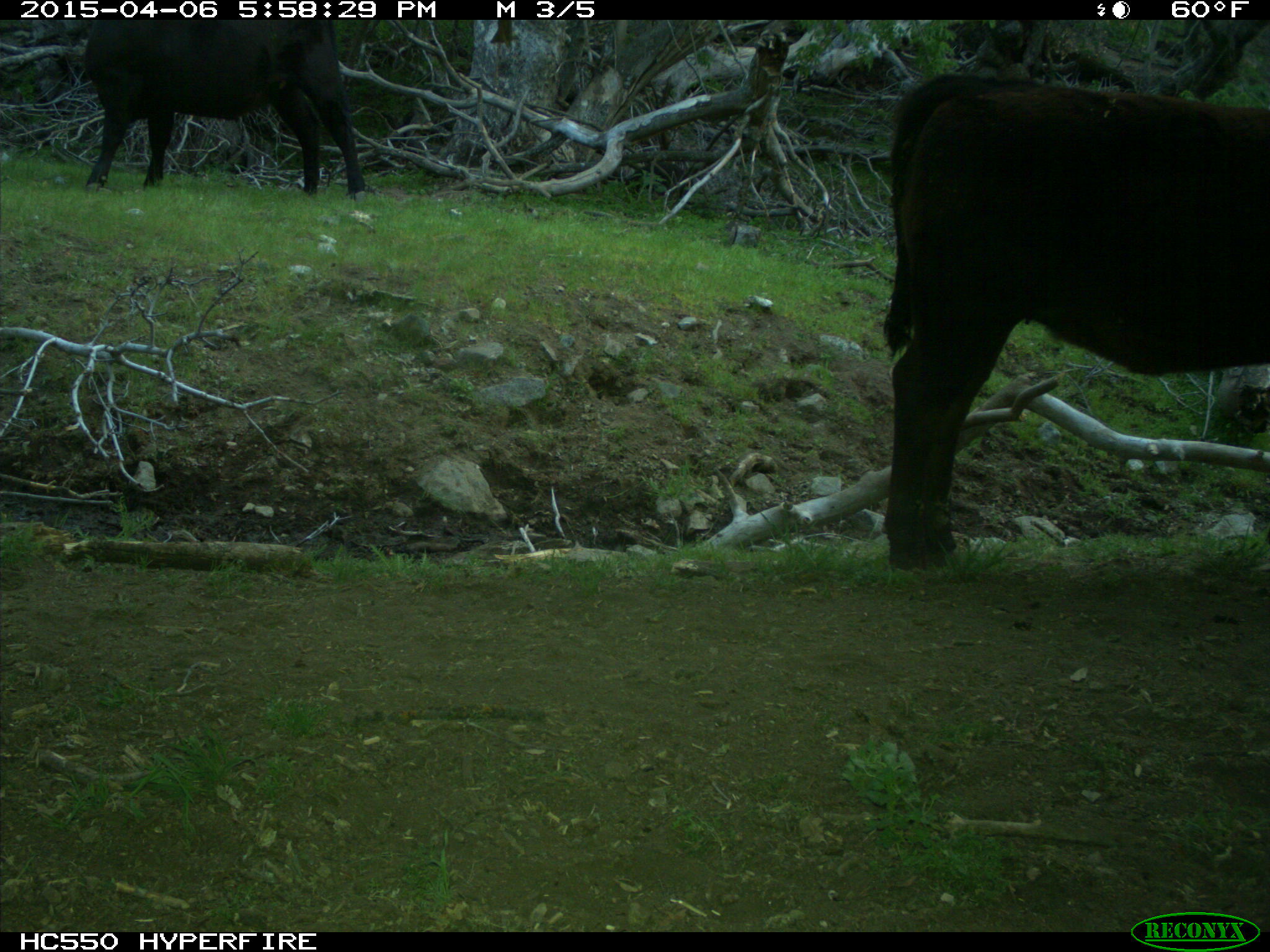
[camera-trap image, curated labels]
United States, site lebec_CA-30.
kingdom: Animalia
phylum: Chordata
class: Mammalia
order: Artiodactyla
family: Bovidae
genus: Bos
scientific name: Bos taurus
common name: domestic cow